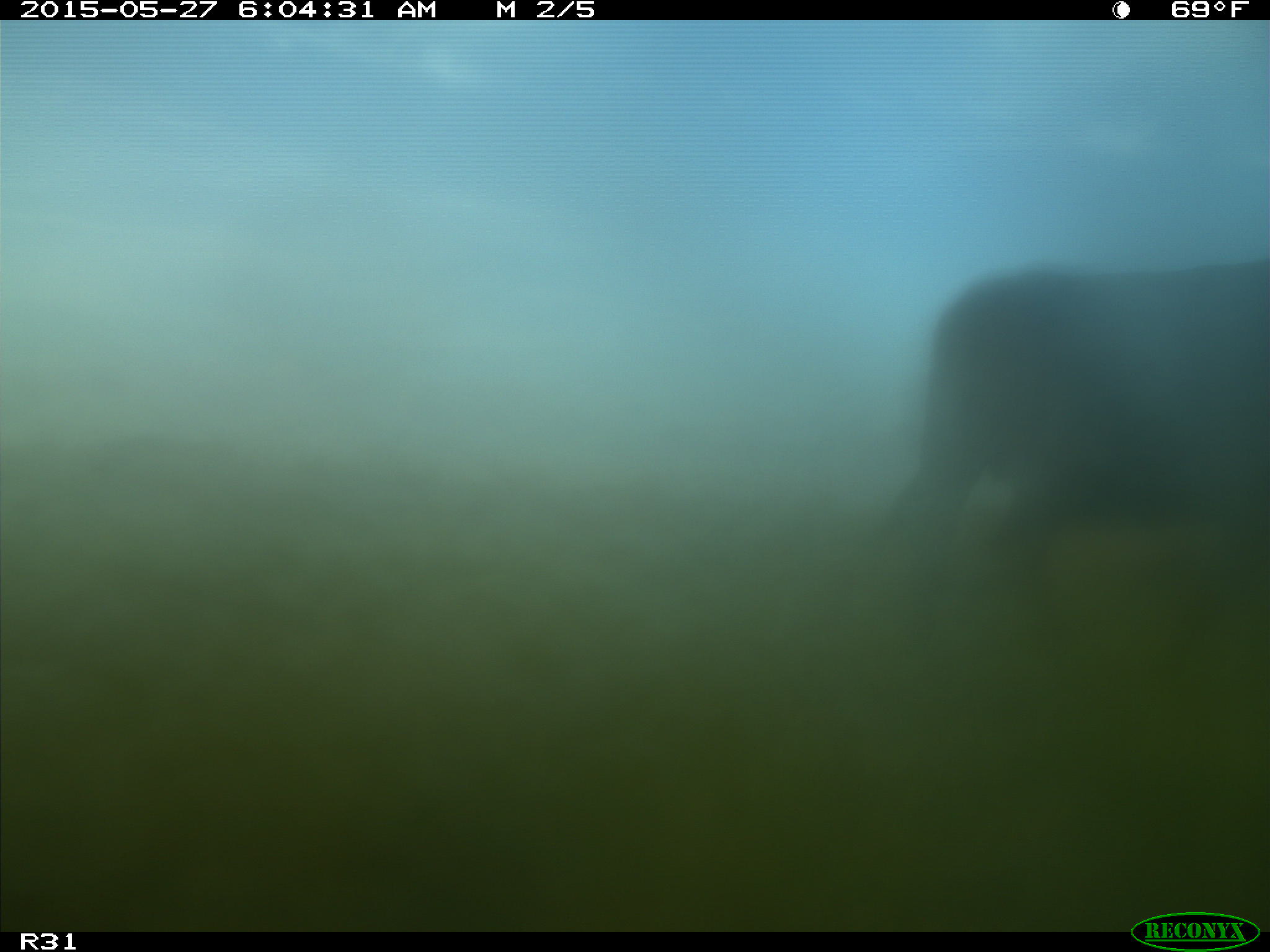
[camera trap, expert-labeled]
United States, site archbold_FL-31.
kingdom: Animalia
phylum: Chordata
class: Mammalia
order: Artiodactyla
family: Bovidae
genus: Bos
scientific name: Bos taurus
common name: domestic cow